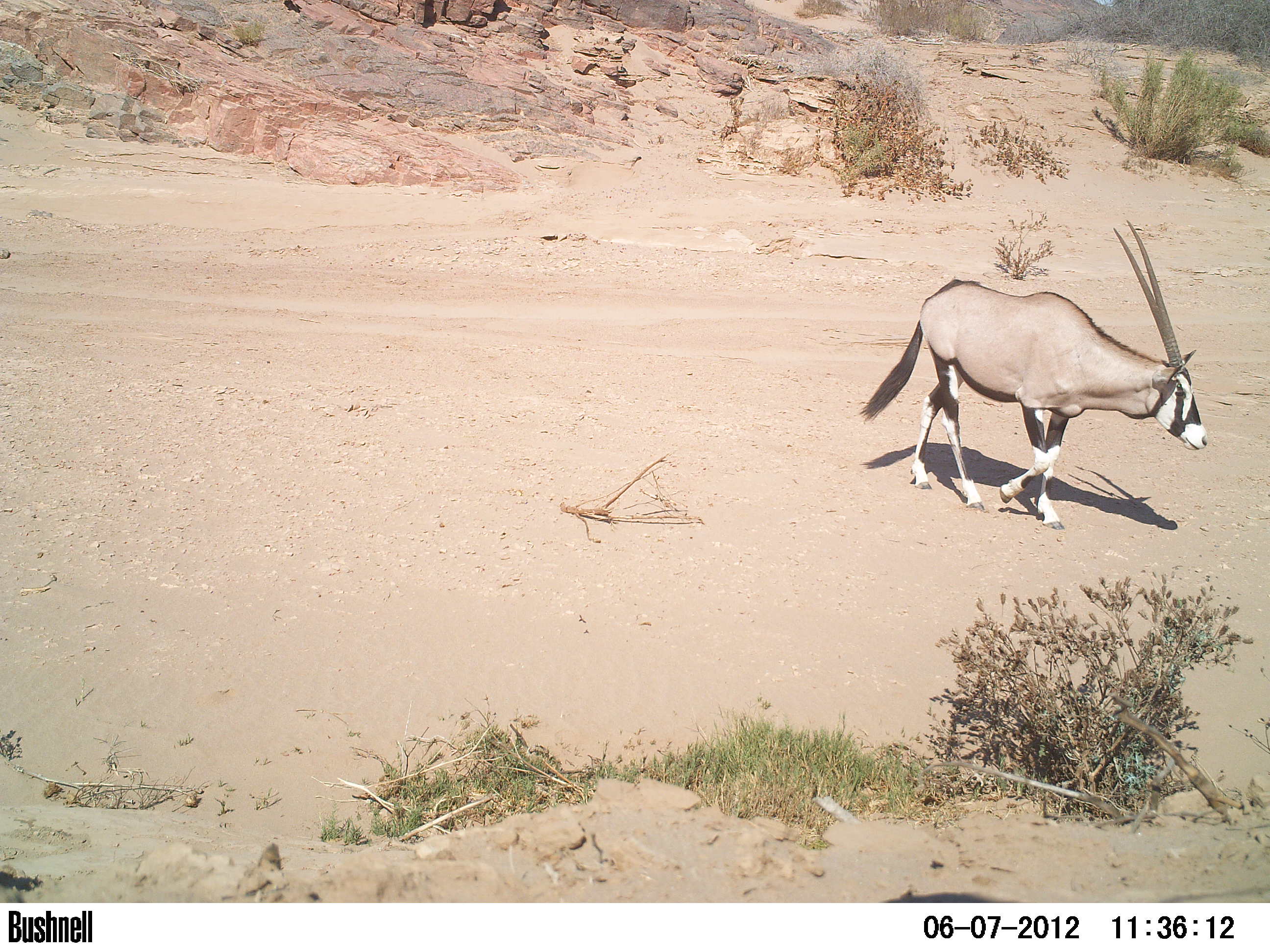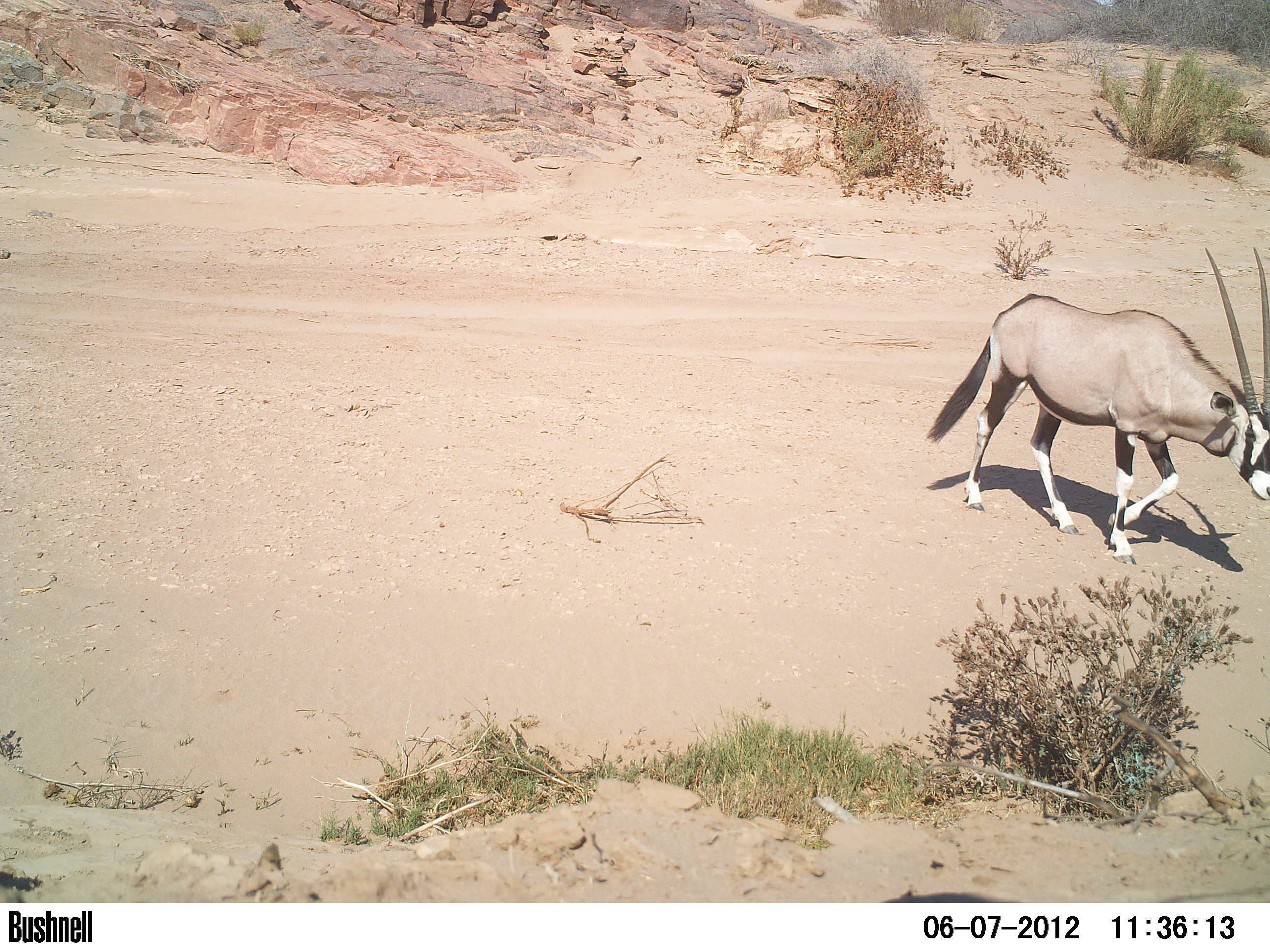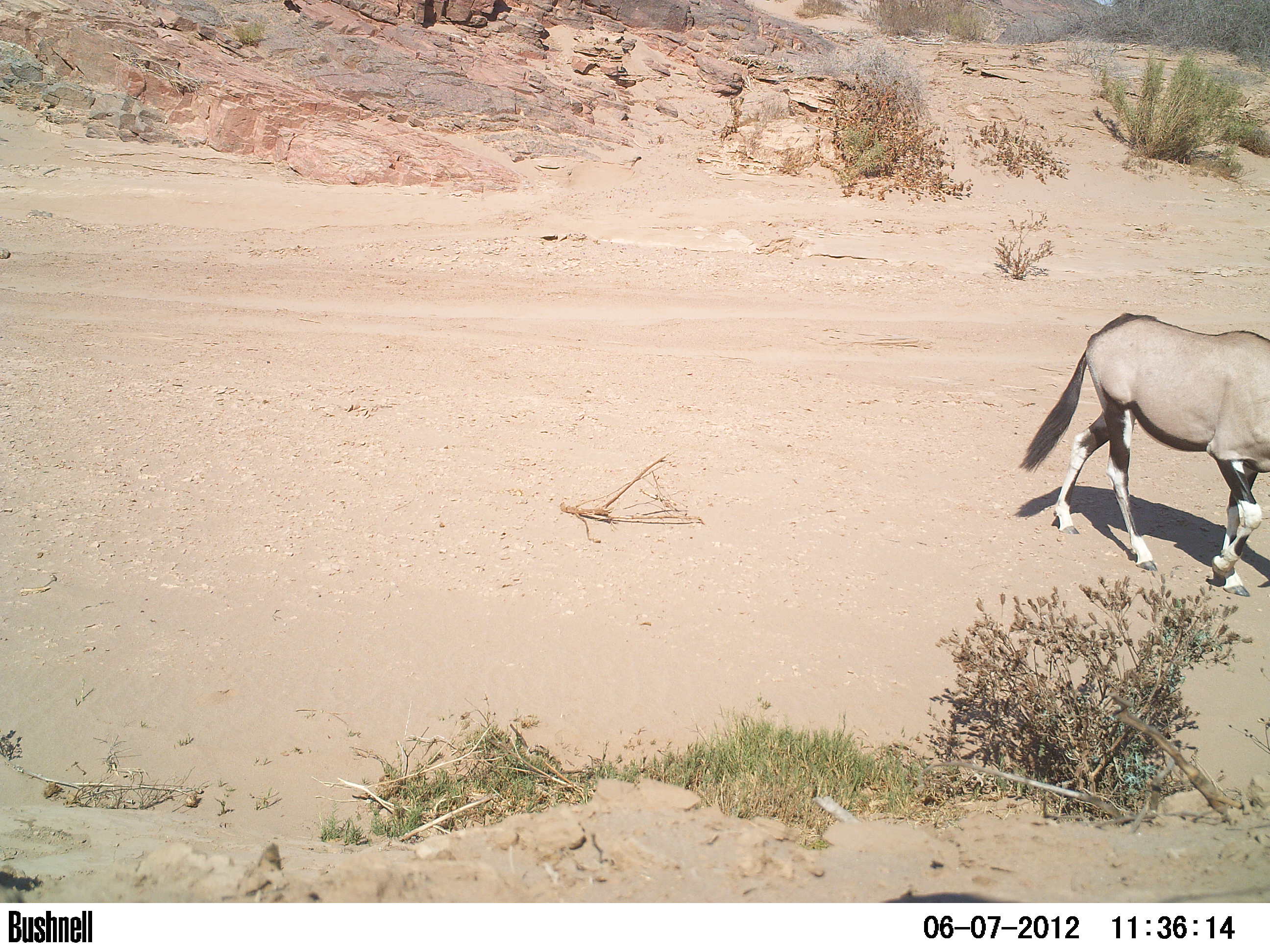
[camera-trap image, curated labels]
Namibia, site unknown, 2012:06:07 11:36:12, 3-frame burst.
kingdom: Animalia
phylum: Chordata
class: Mammalia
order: Artiodactyla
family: Bovidae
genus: Oryx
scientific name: Oryx gazella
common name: gemsbok